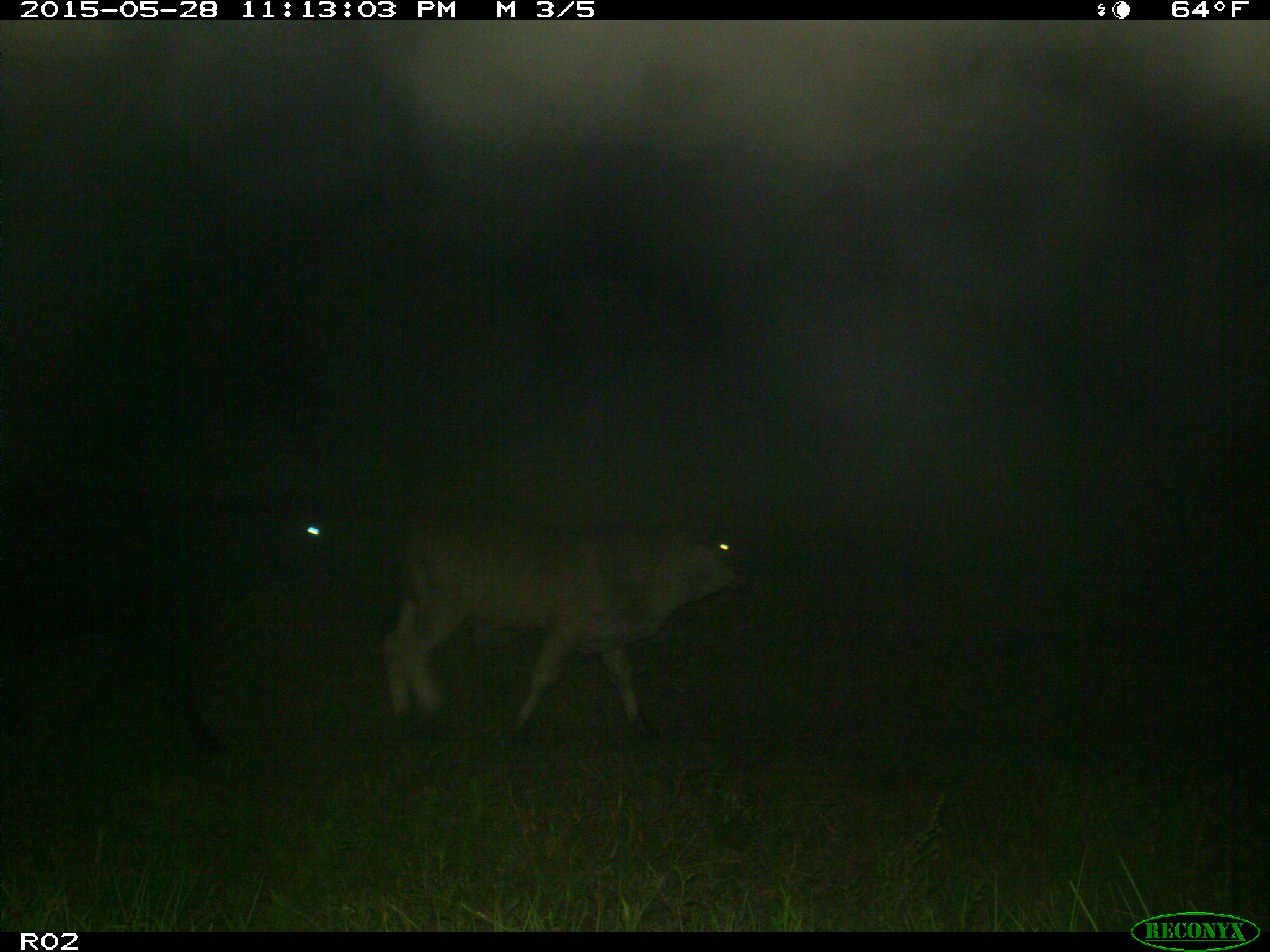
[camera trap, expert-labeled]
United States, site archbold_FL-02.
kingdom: Animalia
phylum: Chordata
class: Mammalia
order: Artiodactyla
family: Bovidae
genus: Bos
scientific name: Bos taurus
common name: domestic cow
Bos taurus (domestic cow).